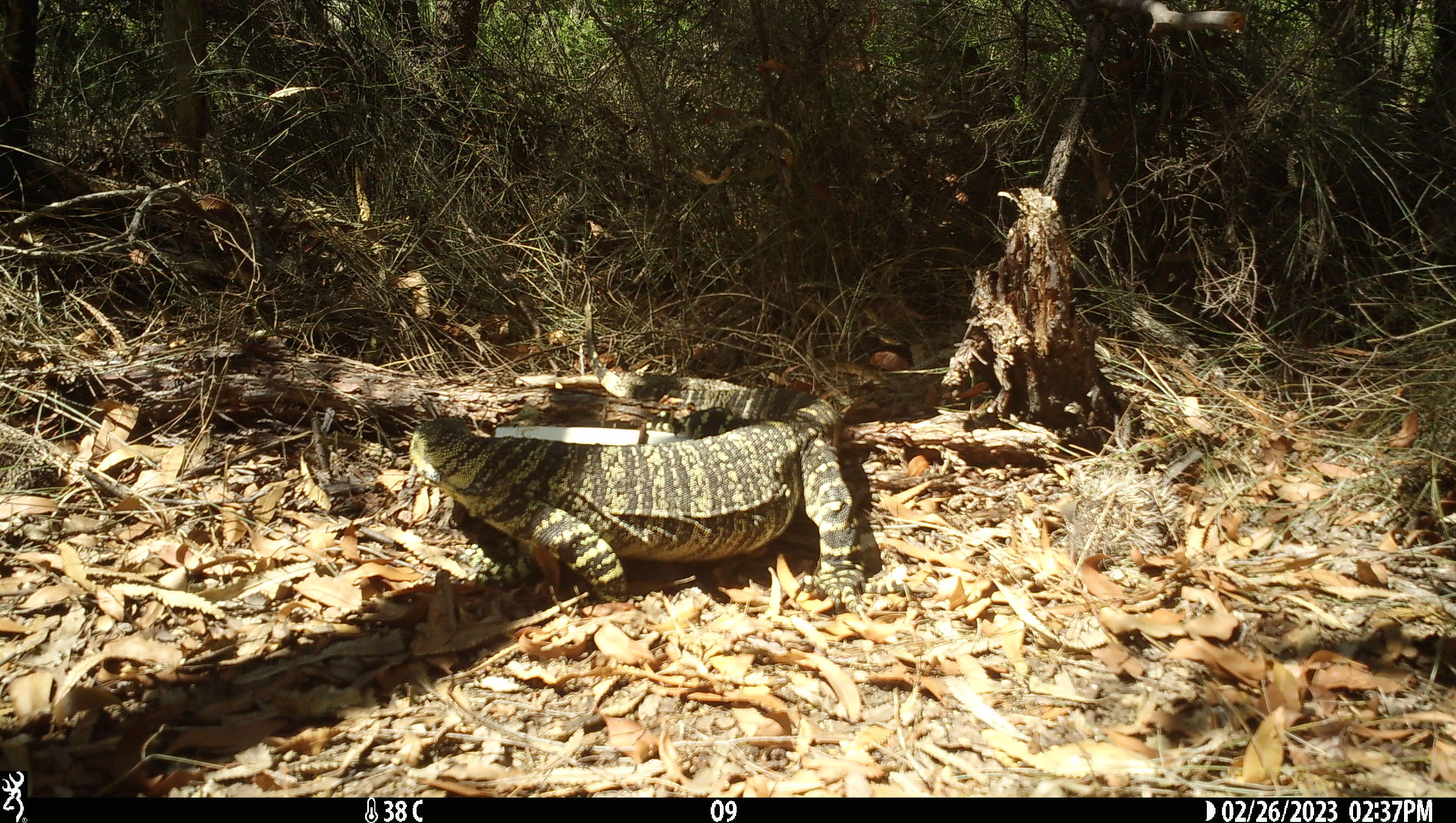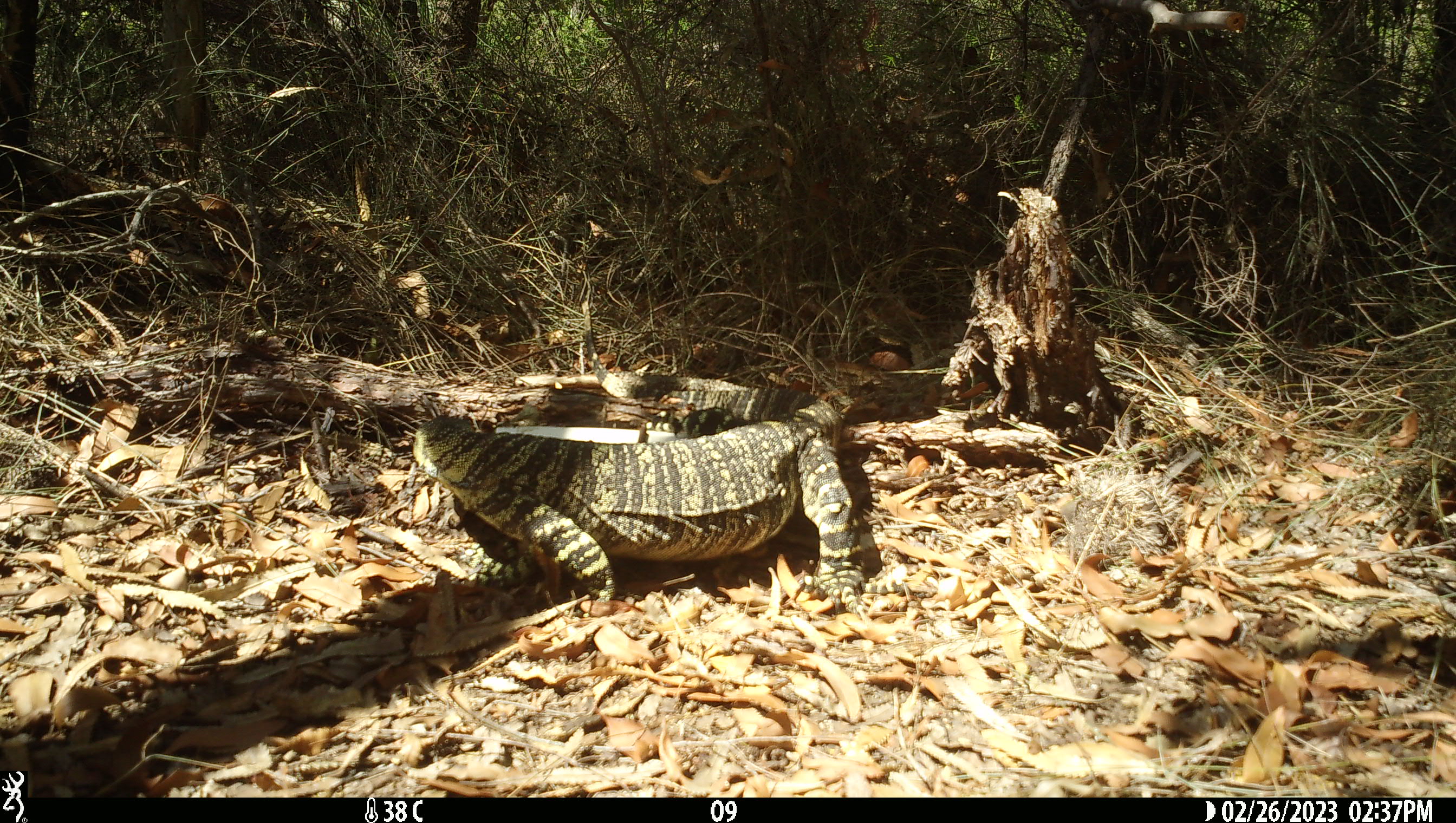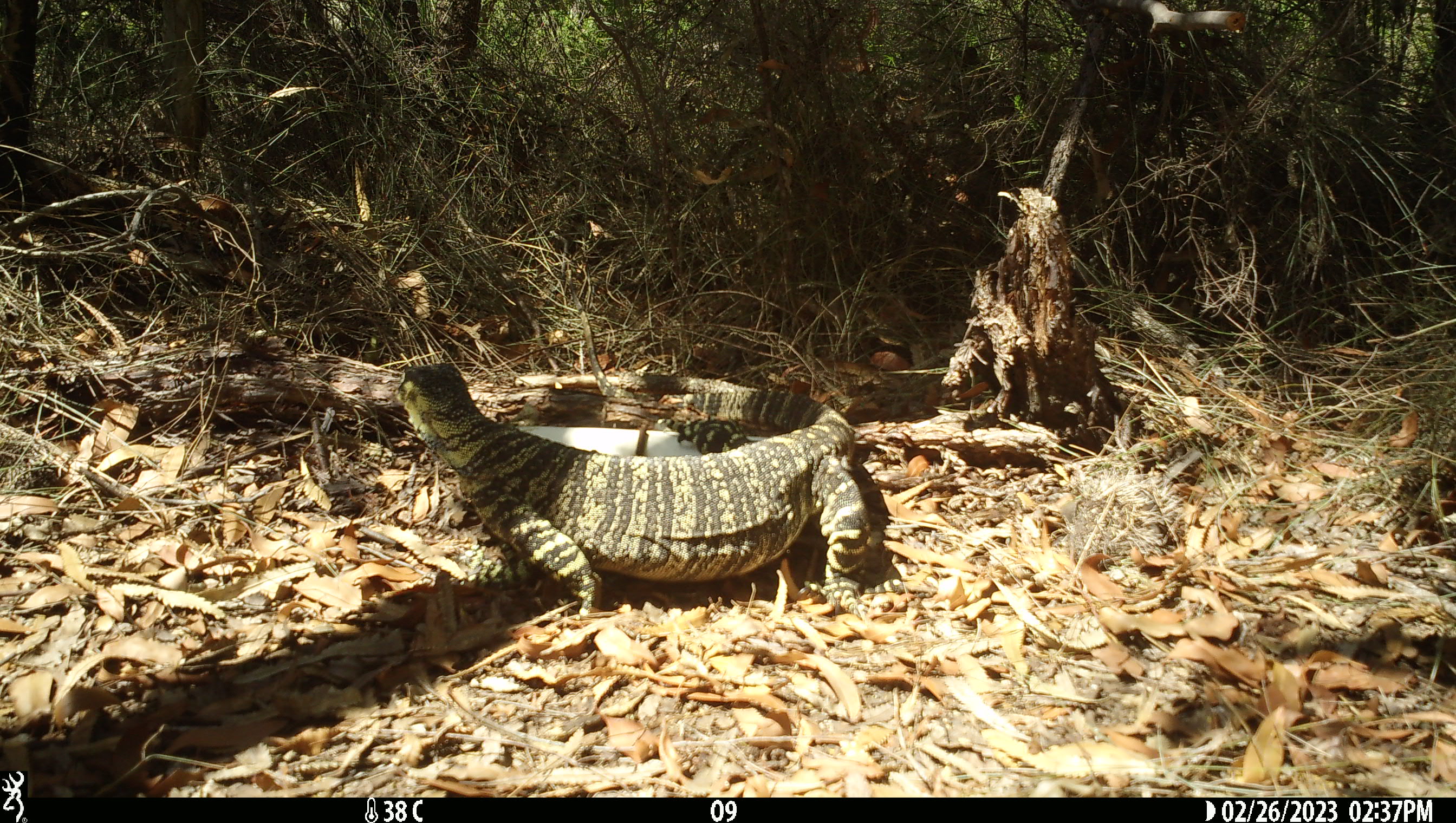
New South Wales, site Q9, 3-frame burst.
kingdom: Animalia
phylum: Chordata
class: Reptilia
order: Squamata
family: Varanidae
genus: Varanus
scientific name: Varanus varius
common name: lace monitor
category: goanna